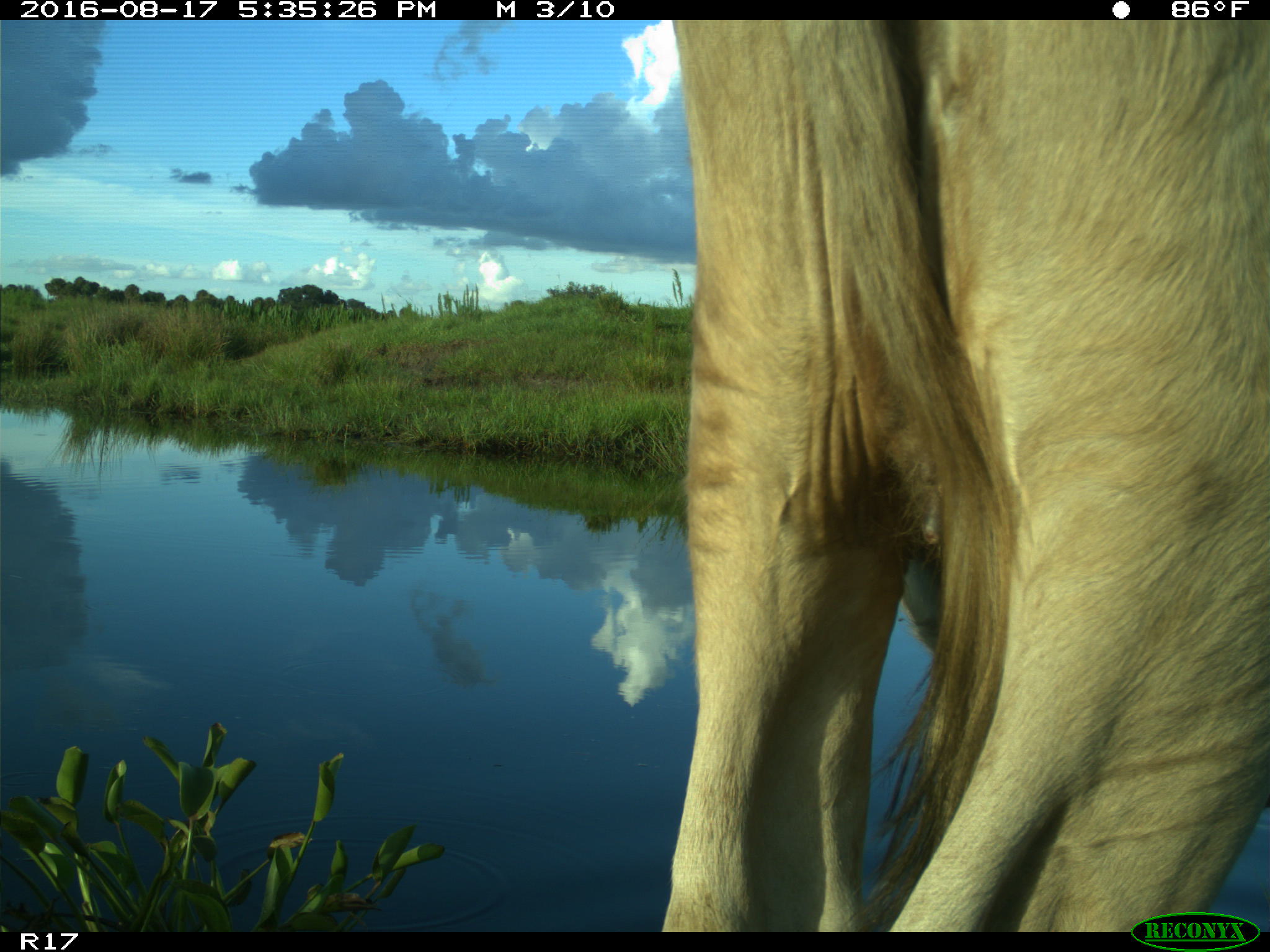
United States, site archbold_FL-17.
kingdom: Animalia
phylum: Chordata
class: Mammalia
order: Artiodactyla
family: Bovidae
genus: Bos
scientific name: Bos taurus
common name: domestic cow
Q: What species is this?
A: Bos taurus (domestic cow).